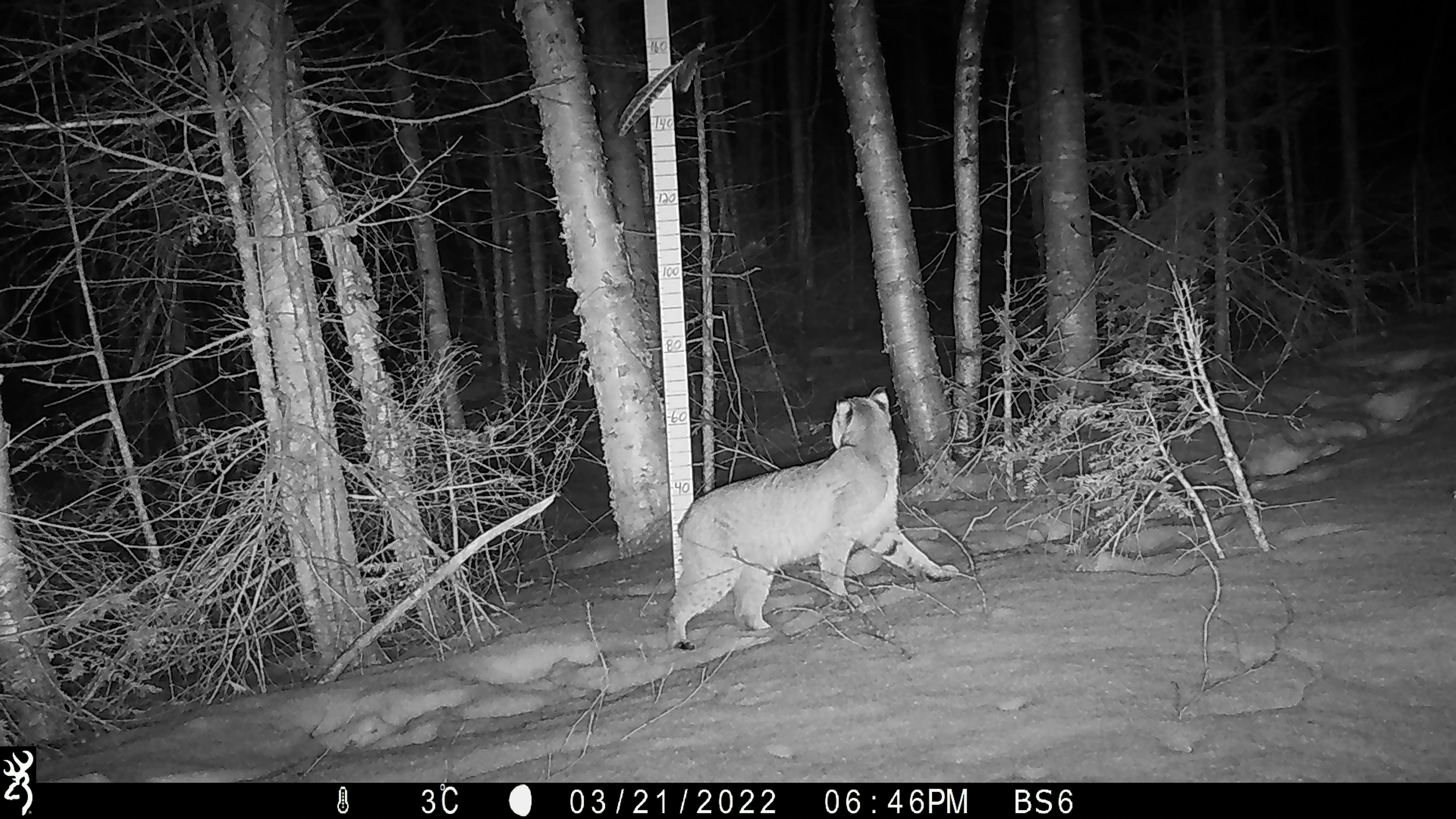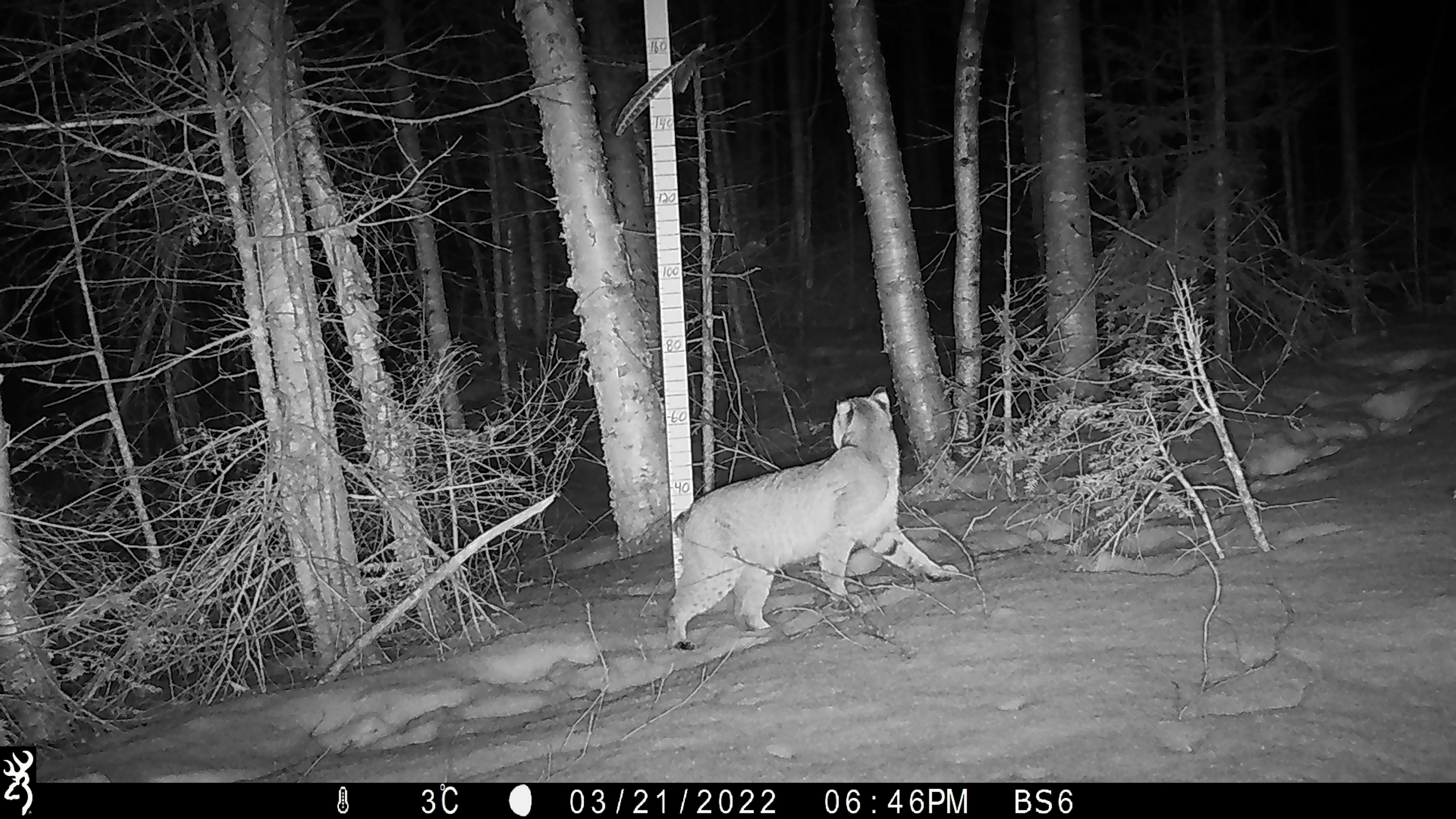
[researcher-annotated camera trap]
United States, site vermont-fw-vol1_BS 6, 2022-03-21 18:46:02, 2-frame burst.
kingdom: Animalia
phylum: Chordata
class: Mammalia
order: Carnivora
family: Felidae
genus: Lynx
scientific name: Lynx rufus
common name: bobcat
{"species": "bobcat (Lynx rufus)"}